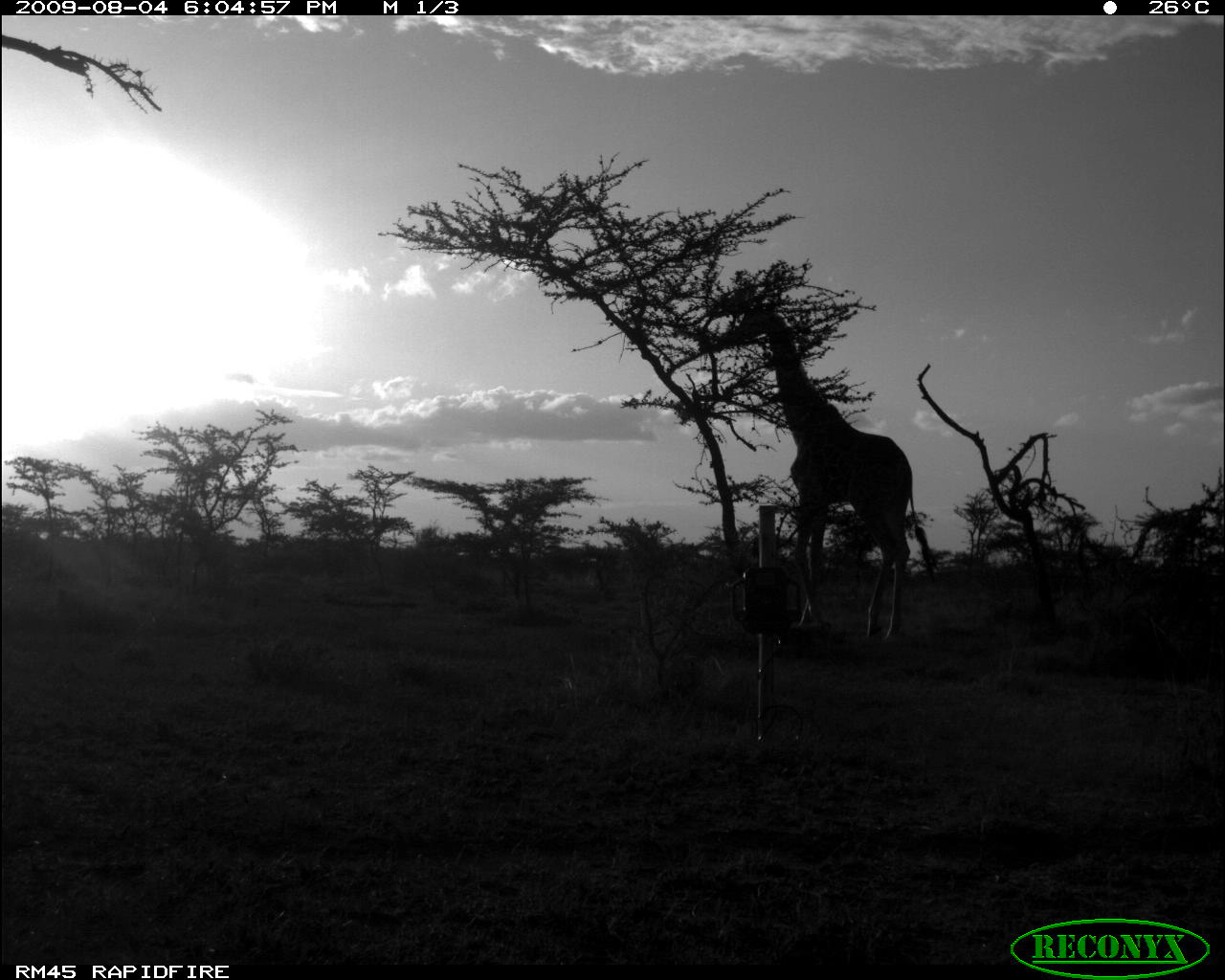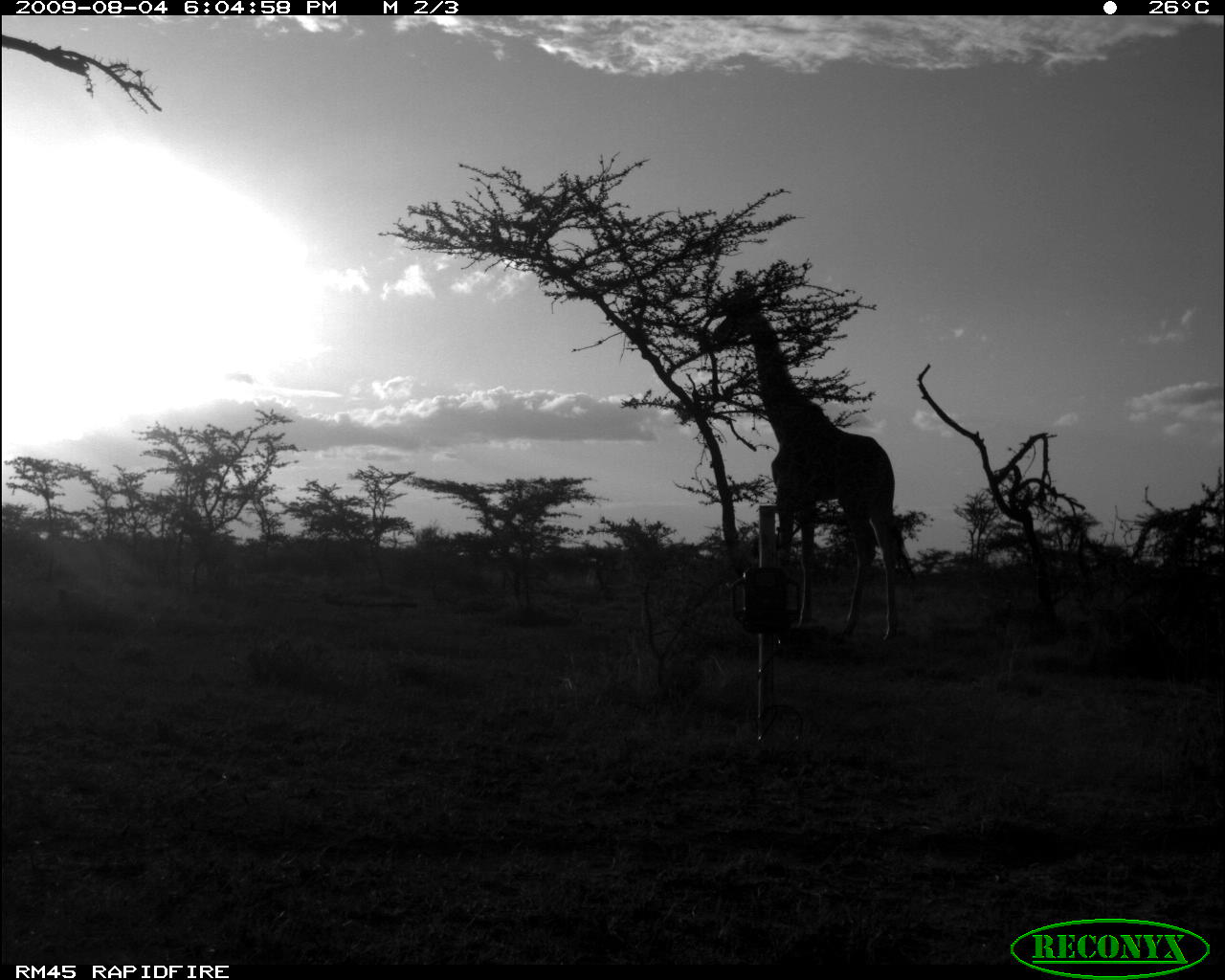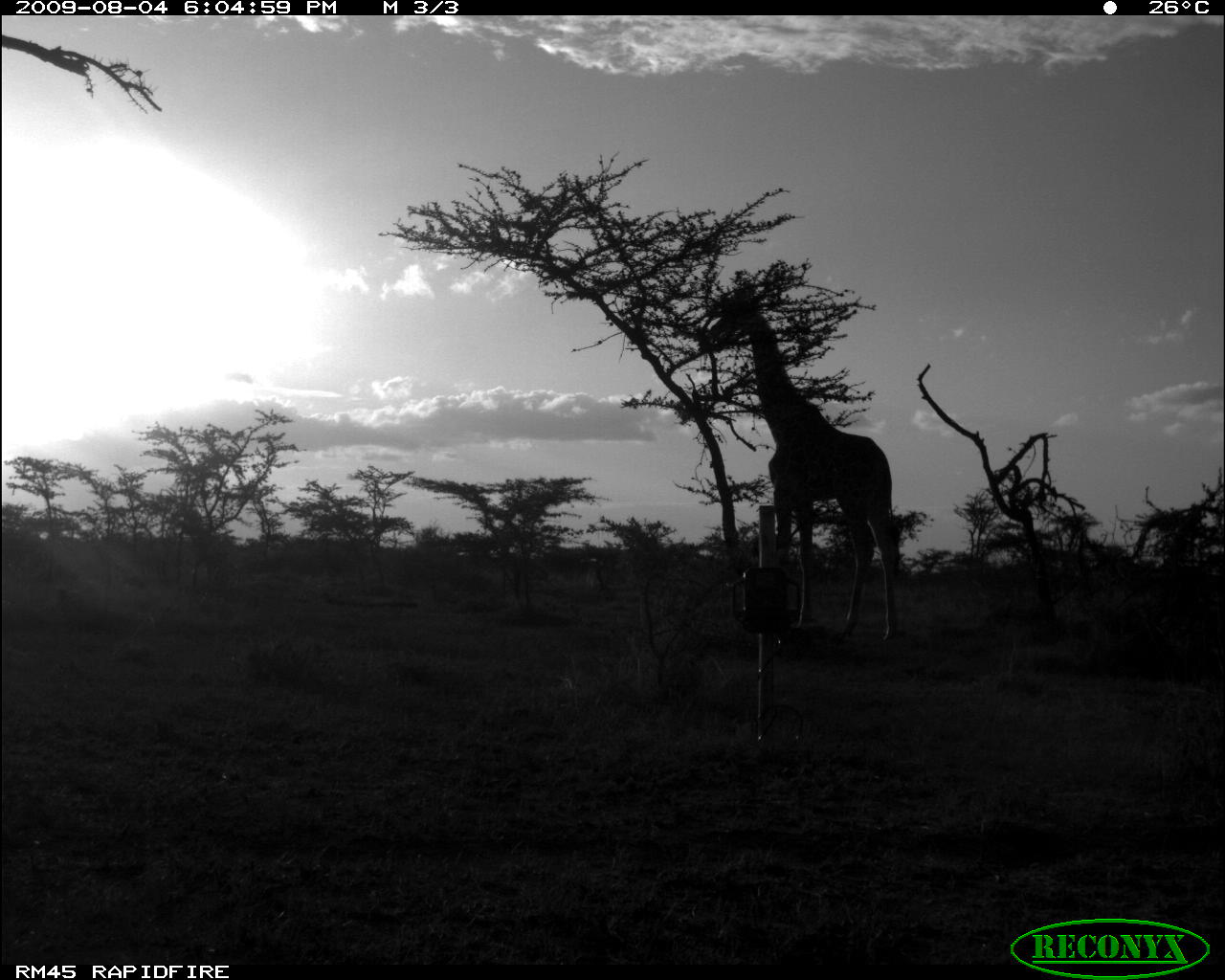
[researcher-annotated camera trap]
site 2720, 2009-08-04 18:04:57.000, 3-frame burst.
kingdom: Animalia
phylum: Chordata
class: Mammalia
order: Artiodactyla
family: Giraffidae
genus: Giraffa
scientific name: Giraffa camelopardalis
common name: giraffe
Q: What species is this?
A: Giraffa camelopardalis (giraffe).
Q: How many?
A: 1.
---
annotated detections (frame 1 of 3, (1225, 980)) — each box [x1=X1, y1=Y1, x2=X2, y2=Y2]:
giraffa camelopardalis: [x1=732, y1=301, x2=940, y2=643]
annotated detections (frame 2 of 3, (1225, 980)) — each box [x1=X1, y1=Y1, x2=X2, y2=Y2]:
giraffa camelopardalis: [x1=711, y1=286, x2=902, y2=641]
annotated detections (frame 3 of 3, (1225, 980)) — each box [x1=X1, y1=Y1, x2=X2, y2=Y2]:
giraffa camelopardalis: [x1=732, y1=307, x2=900, y2=643]